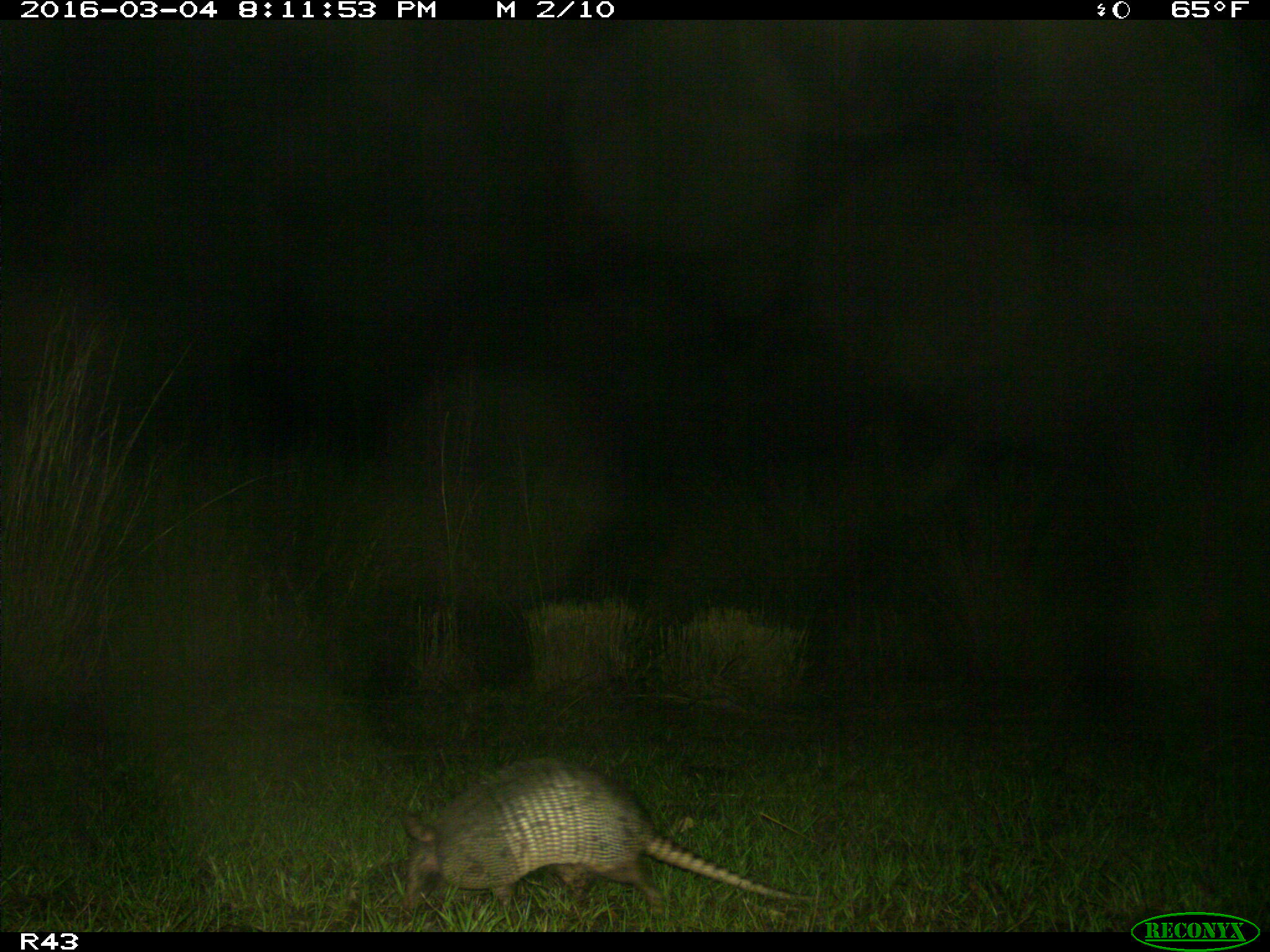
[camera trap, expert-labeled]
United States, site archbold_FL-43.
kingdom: Animalia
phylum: Chordata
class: Mammalia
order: Cingulata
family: Dasypodidae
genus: Dasypus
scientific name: Dasypus novemcinctus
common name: nine-banded armadillo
Dasypus novemcinctus (nine-banded armadillo).